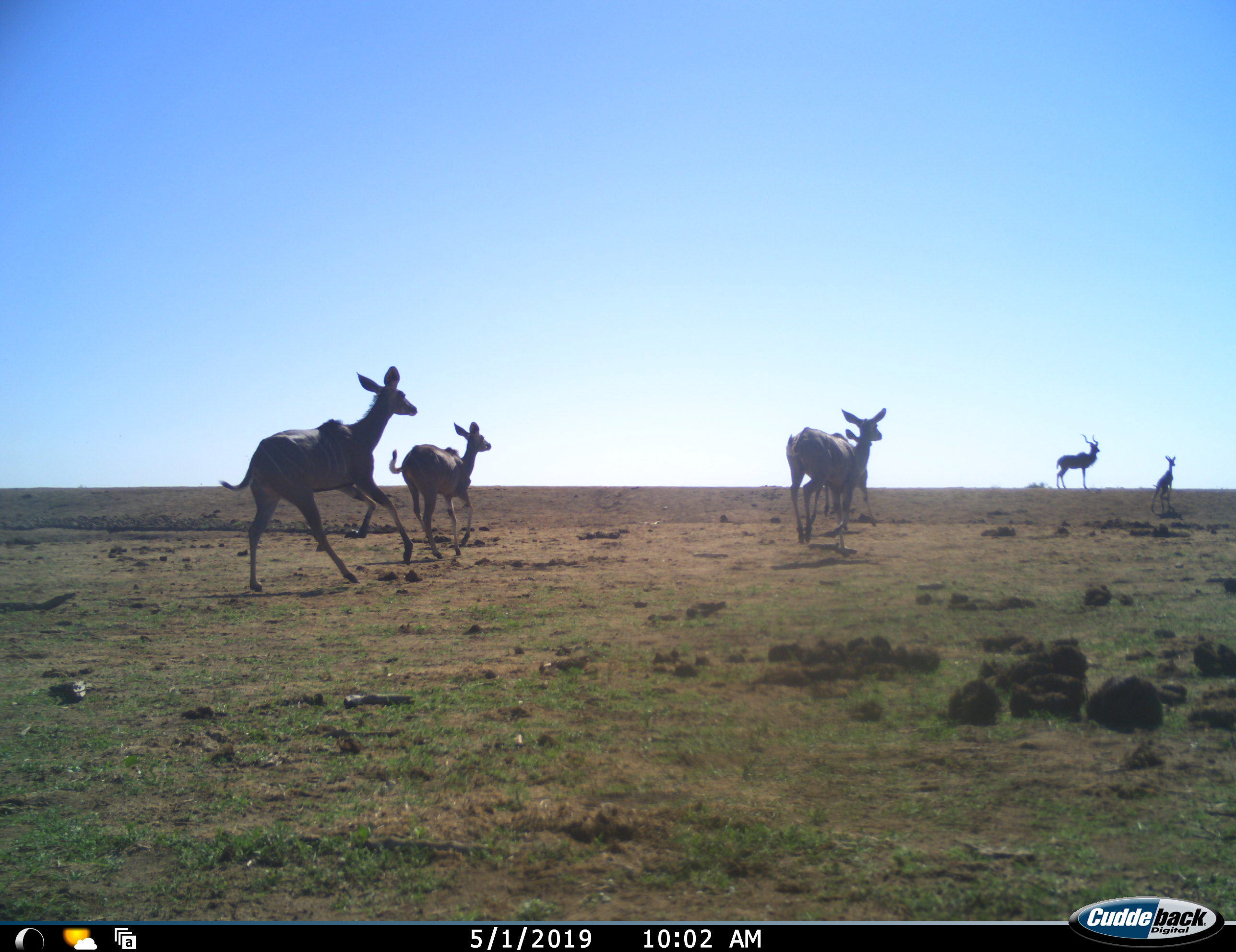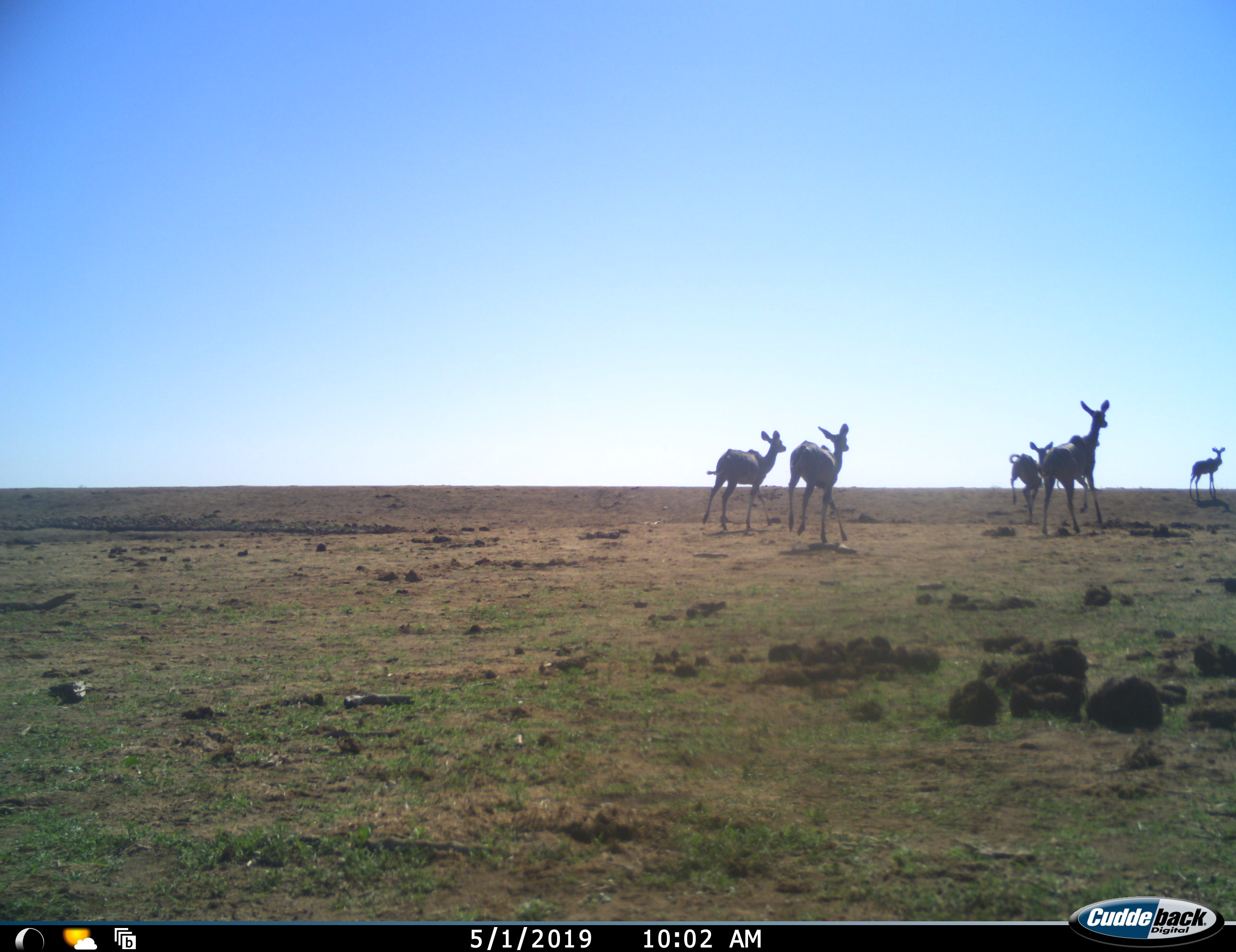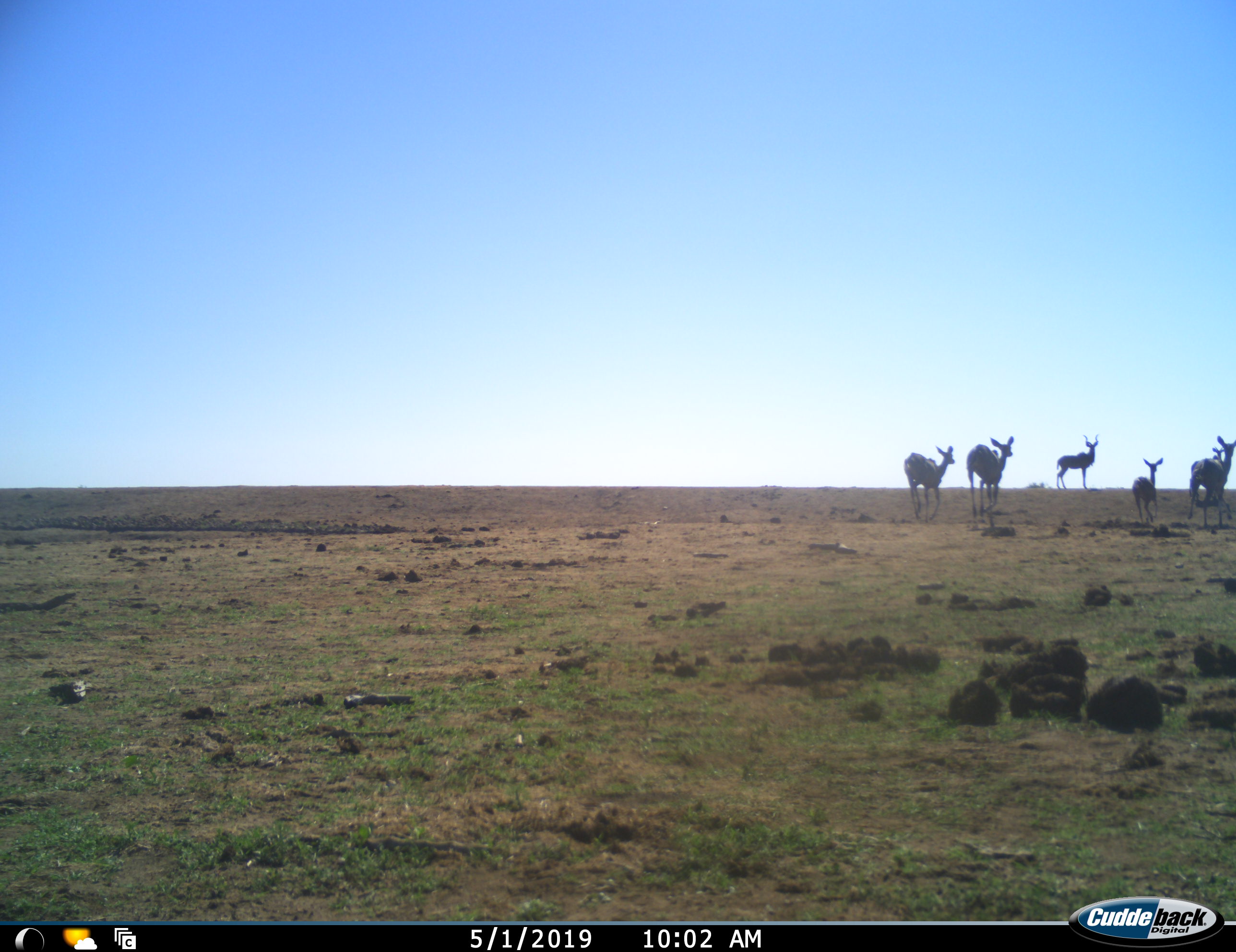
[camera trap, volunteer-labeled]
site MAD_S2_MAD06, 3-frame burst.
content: unidentified animal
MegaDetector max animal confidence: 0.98